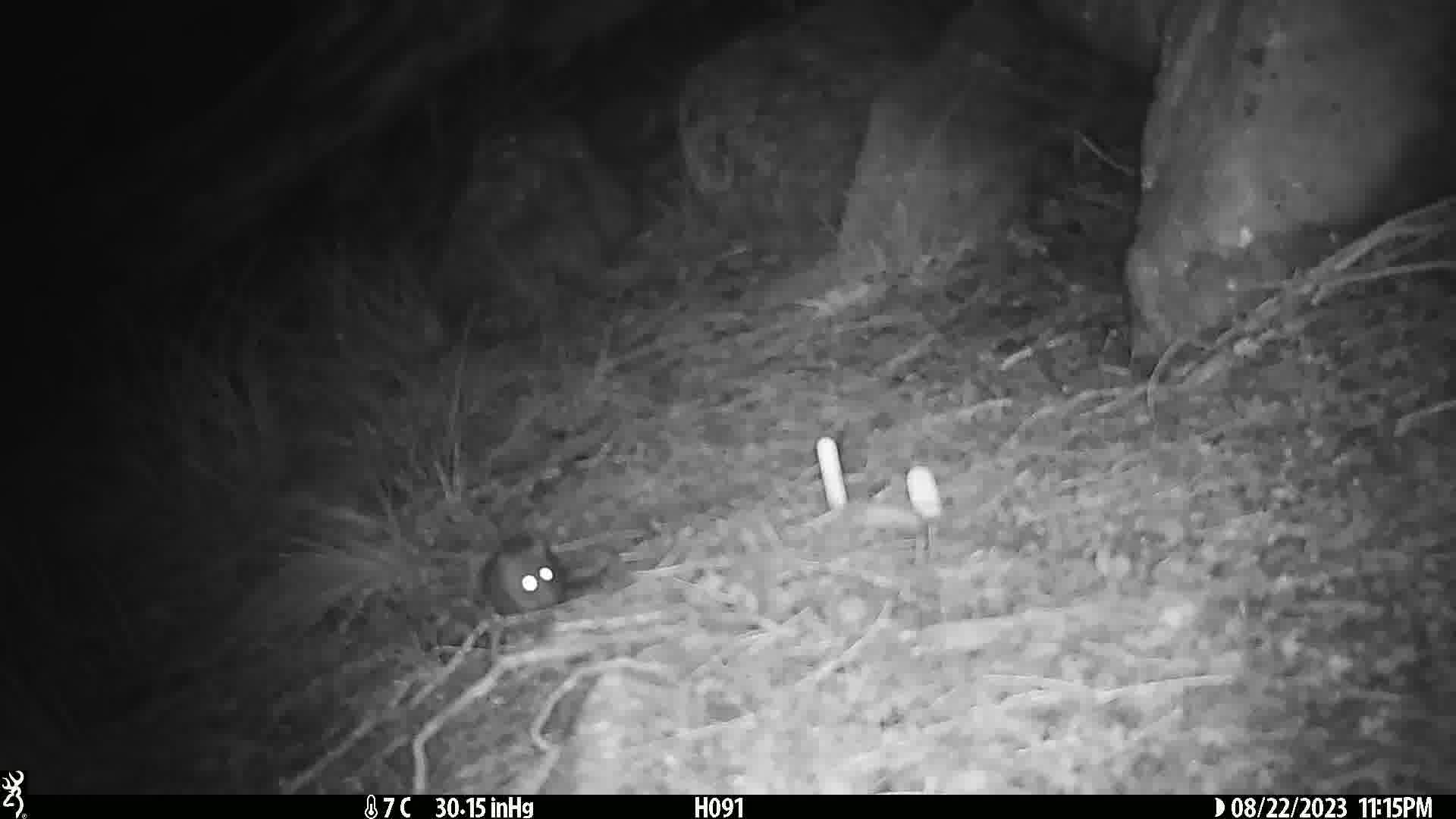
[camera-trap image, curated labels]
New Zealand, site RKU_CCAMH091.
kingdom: Animalia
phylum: Chordata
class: Mammalia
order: Rodentia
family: Muridae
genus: Rattus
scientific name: Rattus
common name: rat